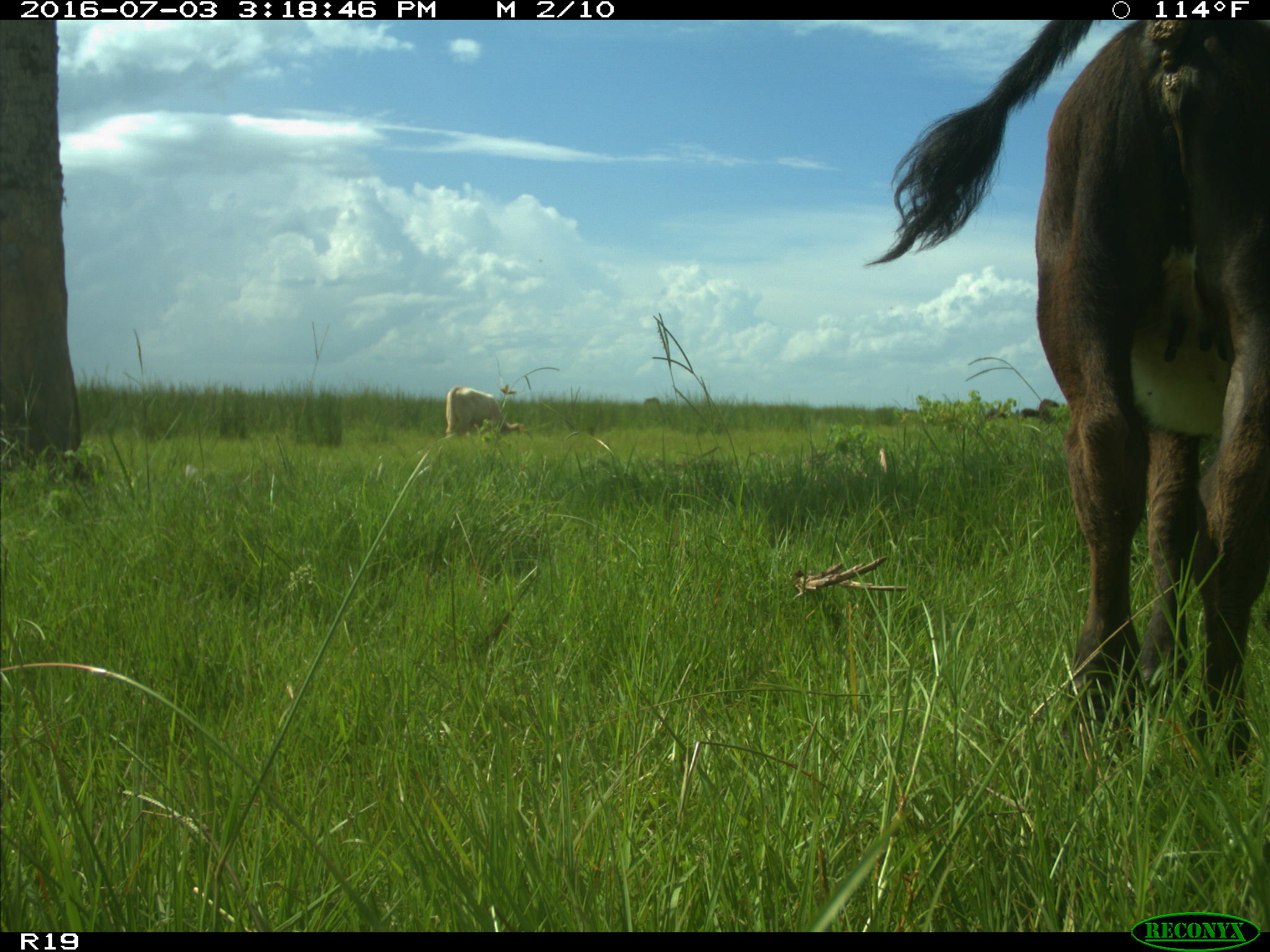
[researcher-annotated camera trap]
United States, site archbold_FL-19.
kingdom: Animalia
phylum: Chordata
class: Mammalia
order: Artiodactyla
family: Bovidae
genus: Bos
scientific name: Bos taurus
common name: domestic cow